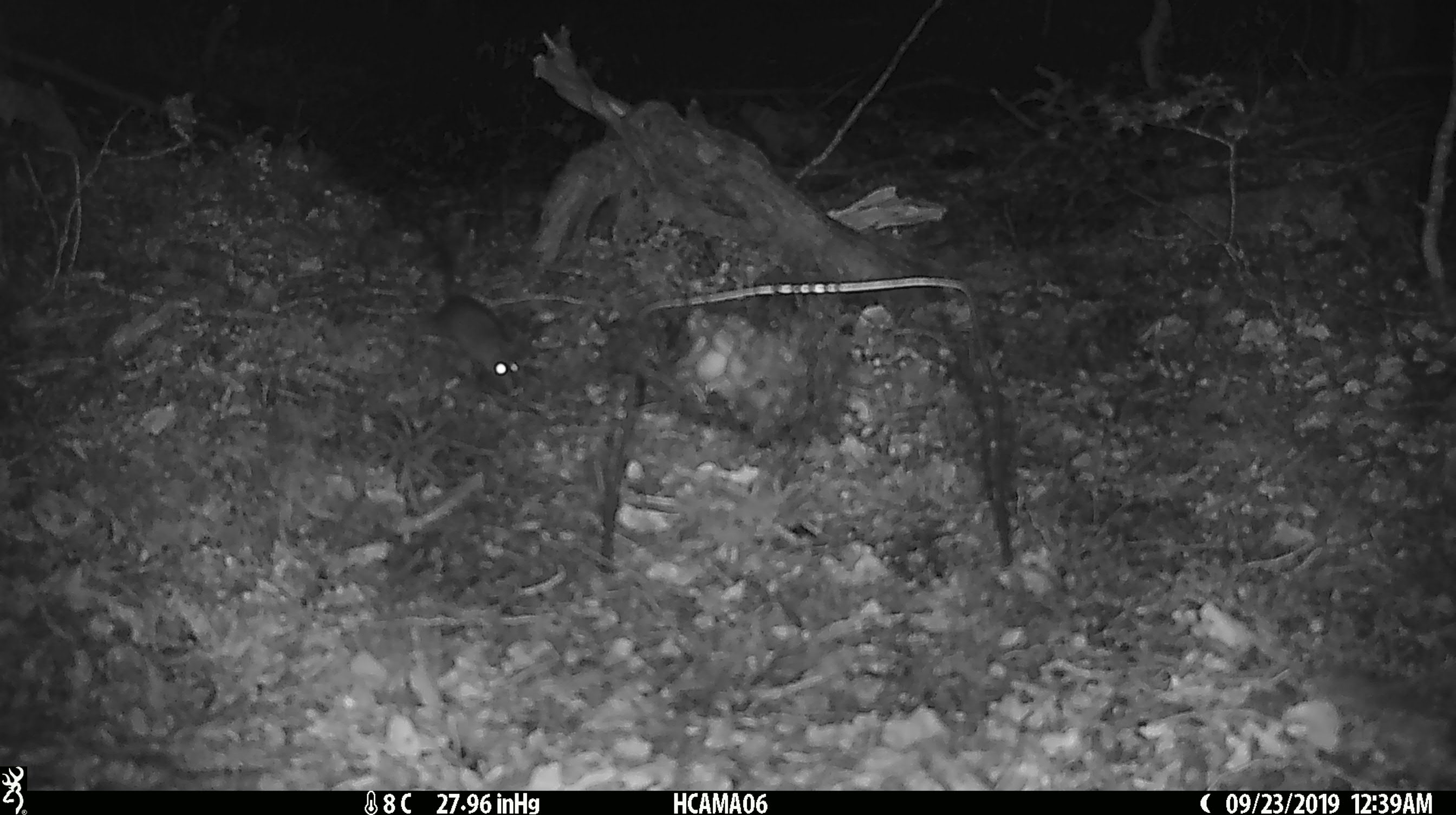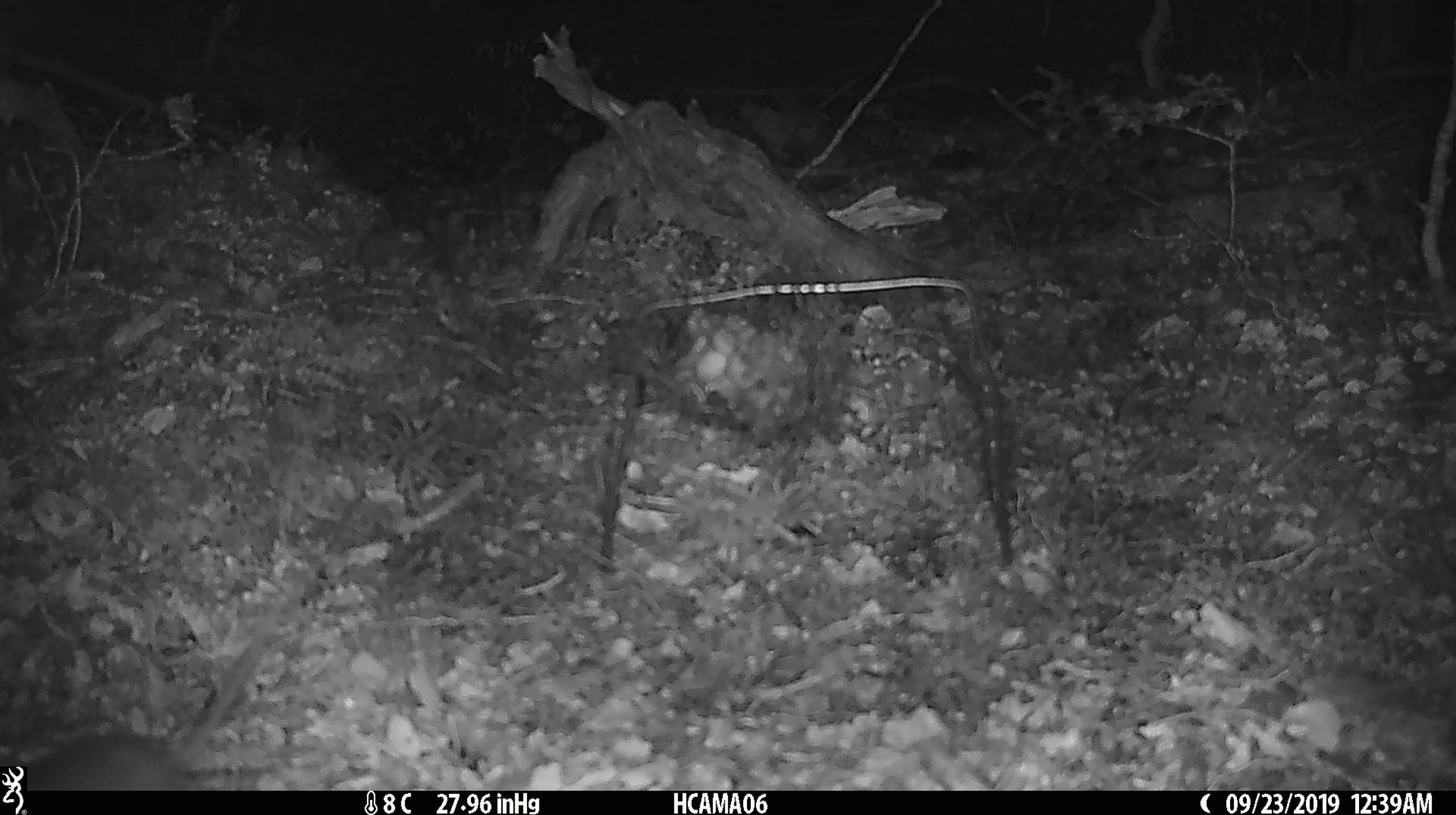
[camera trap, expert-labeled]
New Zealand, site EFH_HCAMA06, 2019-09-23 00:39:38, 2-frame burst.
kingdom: Animalia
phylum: Chordata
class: Mammalia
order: Rodentia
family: Muridae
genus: Rattus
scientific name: Rattus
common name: rat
Rat (Rattus).